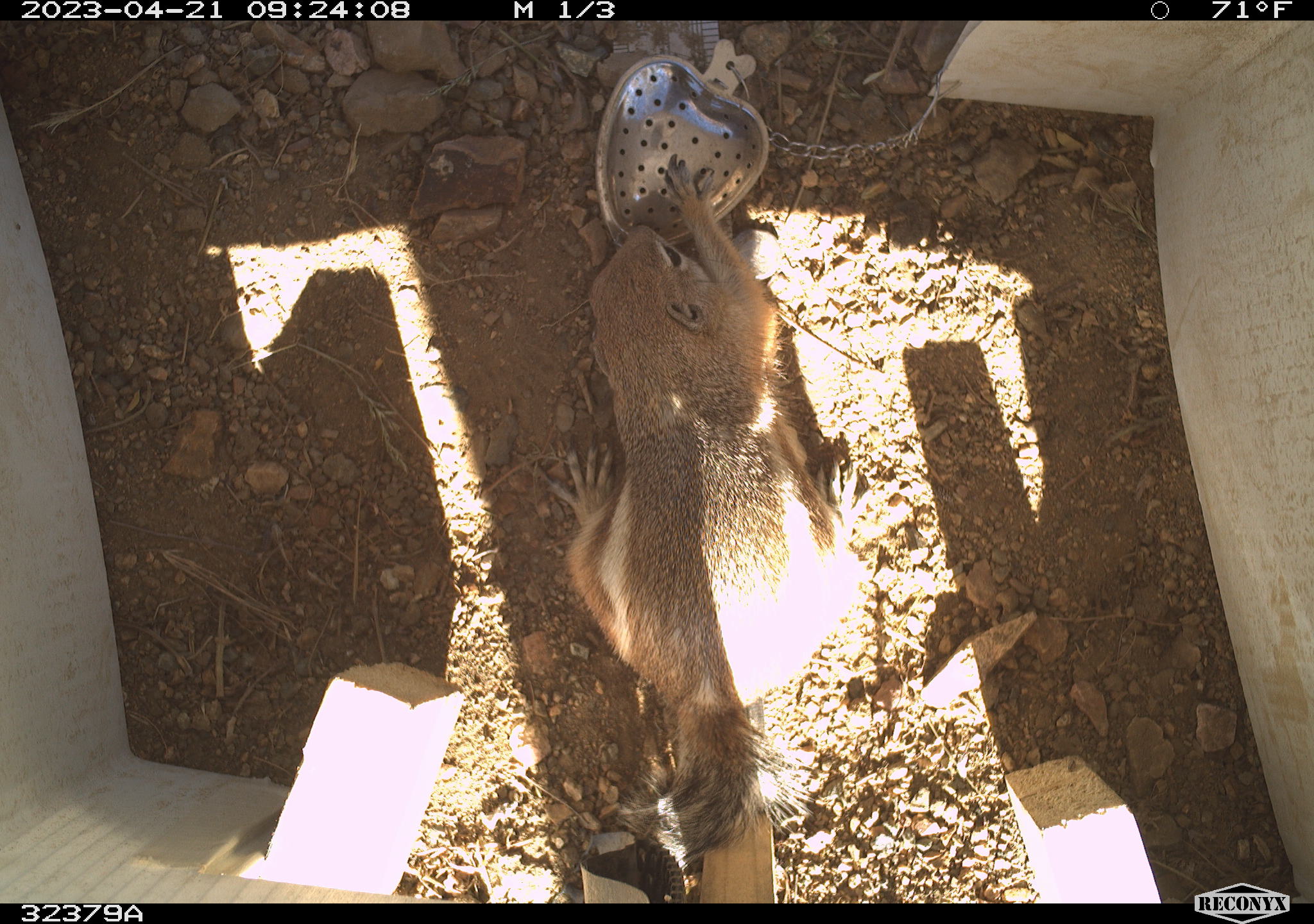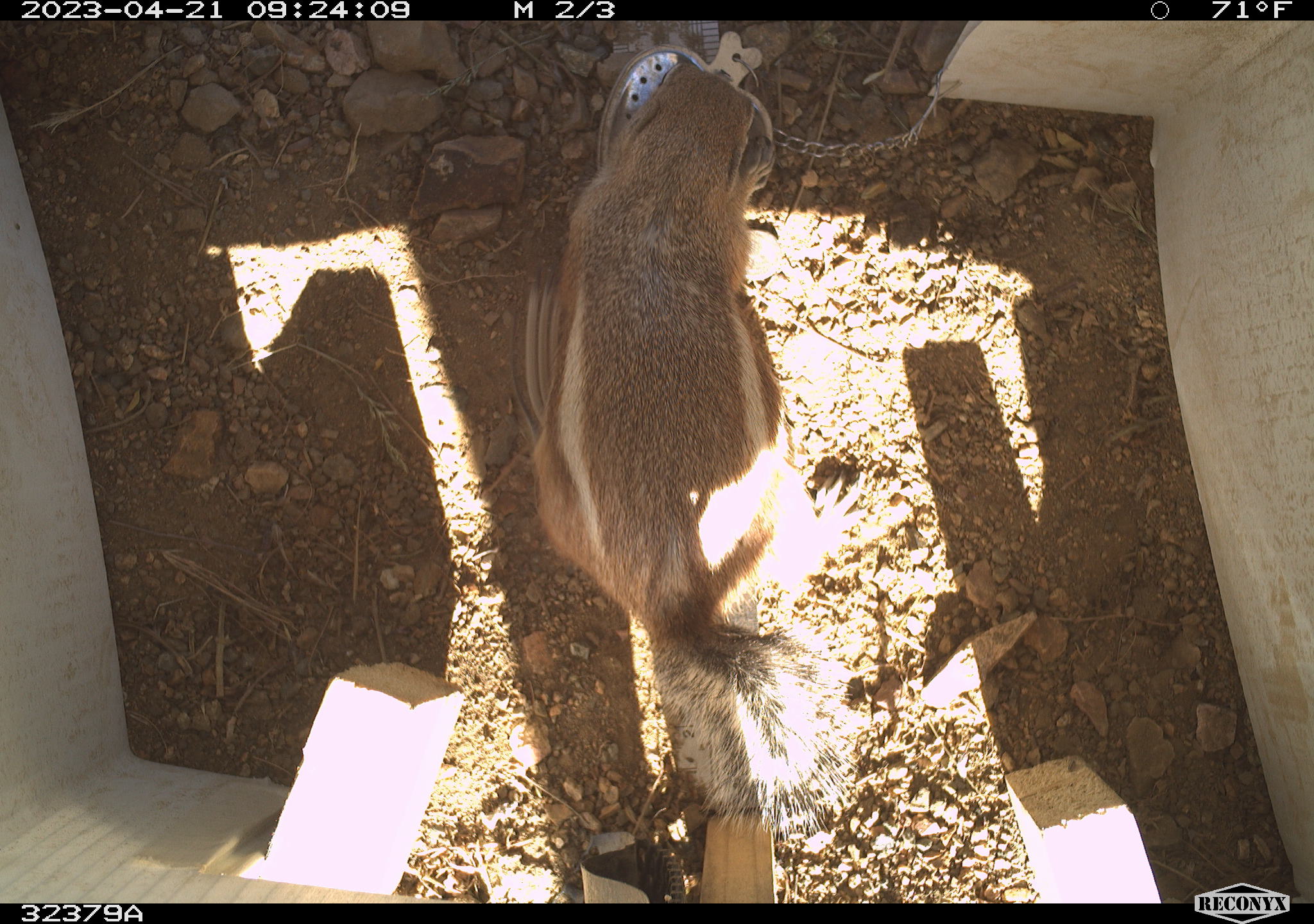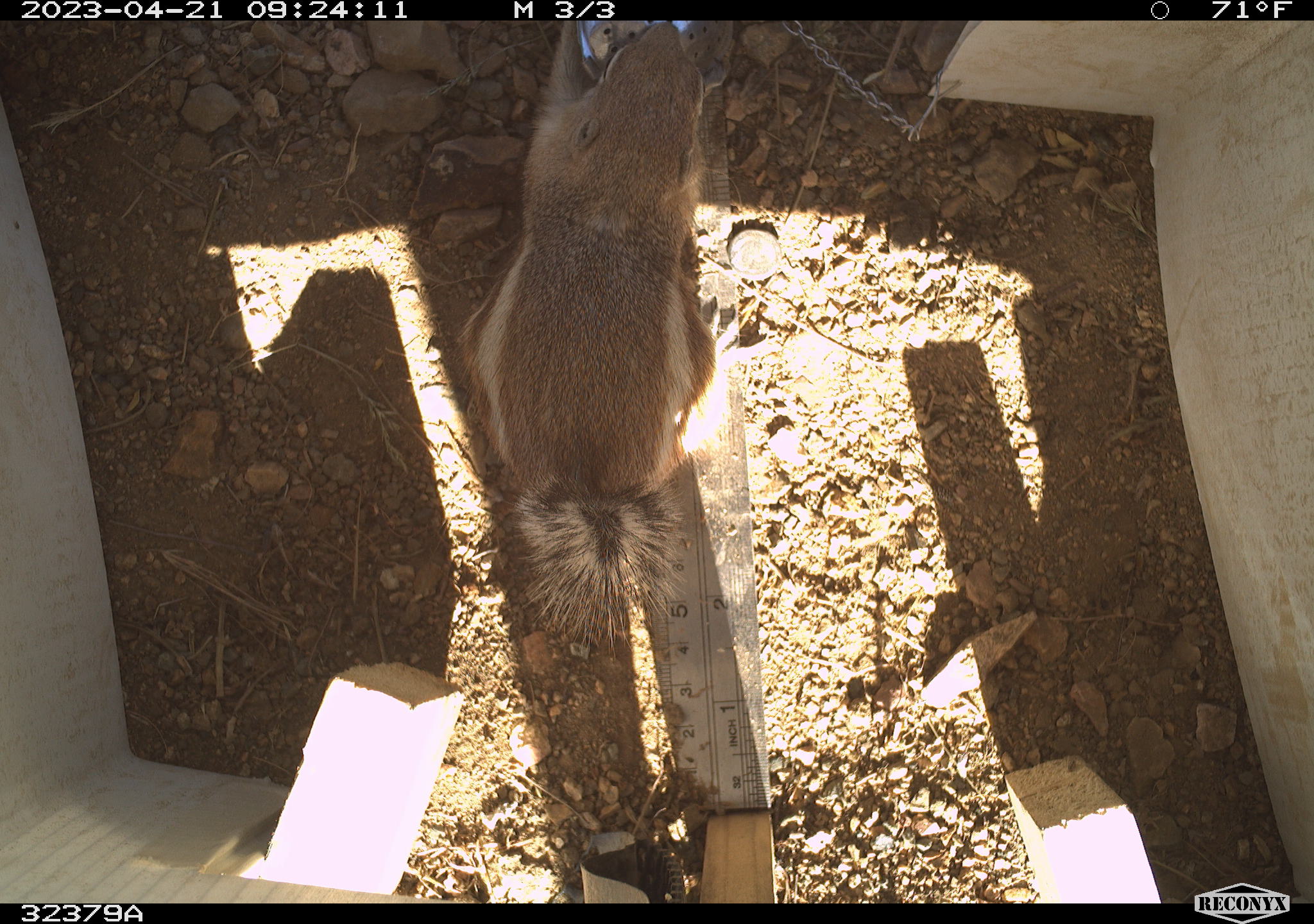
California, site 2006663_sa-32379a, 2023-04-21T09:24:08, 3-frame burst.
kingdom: Animalia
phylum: Chordata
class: Mammalia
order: Rodentia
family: Sciuridae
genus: Ammospermophilus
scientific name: Ammospermophilus leucurus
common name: white-tailed antelope squirrel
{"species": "white-tailed antelope squirrel (Ammospermophilus leucurus)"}